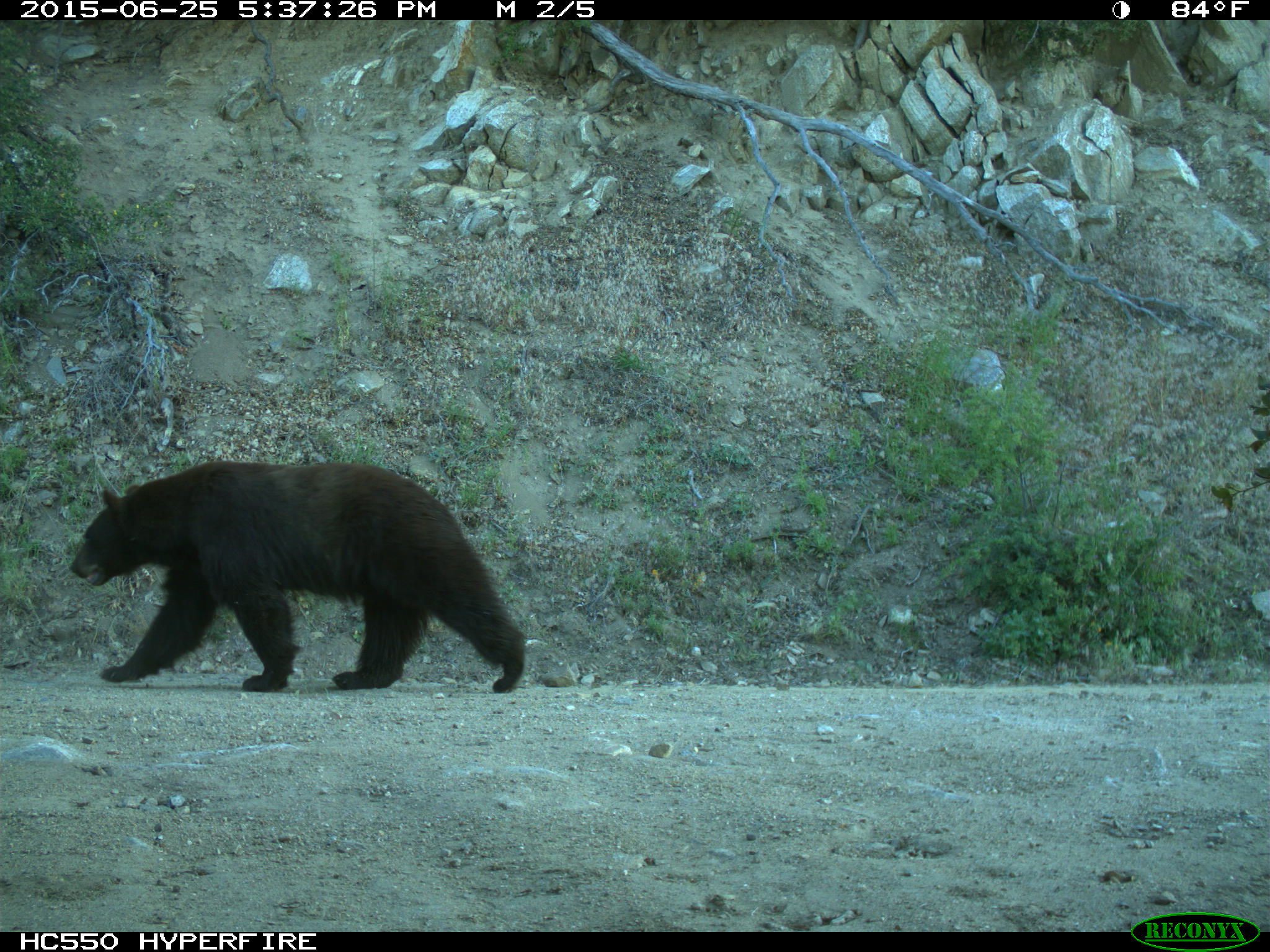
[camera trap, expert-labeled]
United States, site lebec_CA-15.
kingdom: Animalia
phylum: Chordata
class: Mammalia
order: Carnivora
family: Ursidae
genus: Ursus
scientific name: Ursus americanus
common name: american black bear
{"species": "Ursus americanus (american black bear)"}